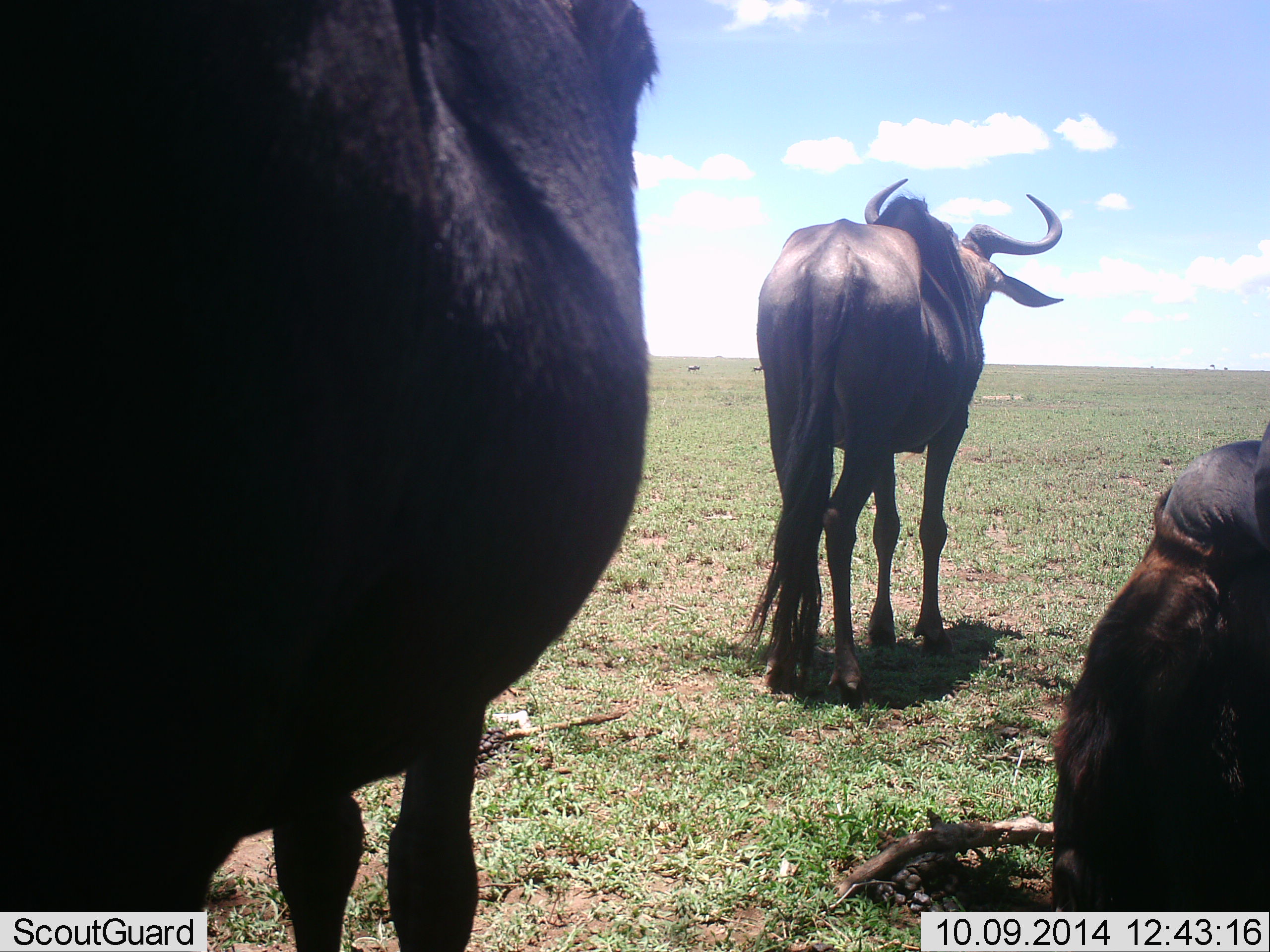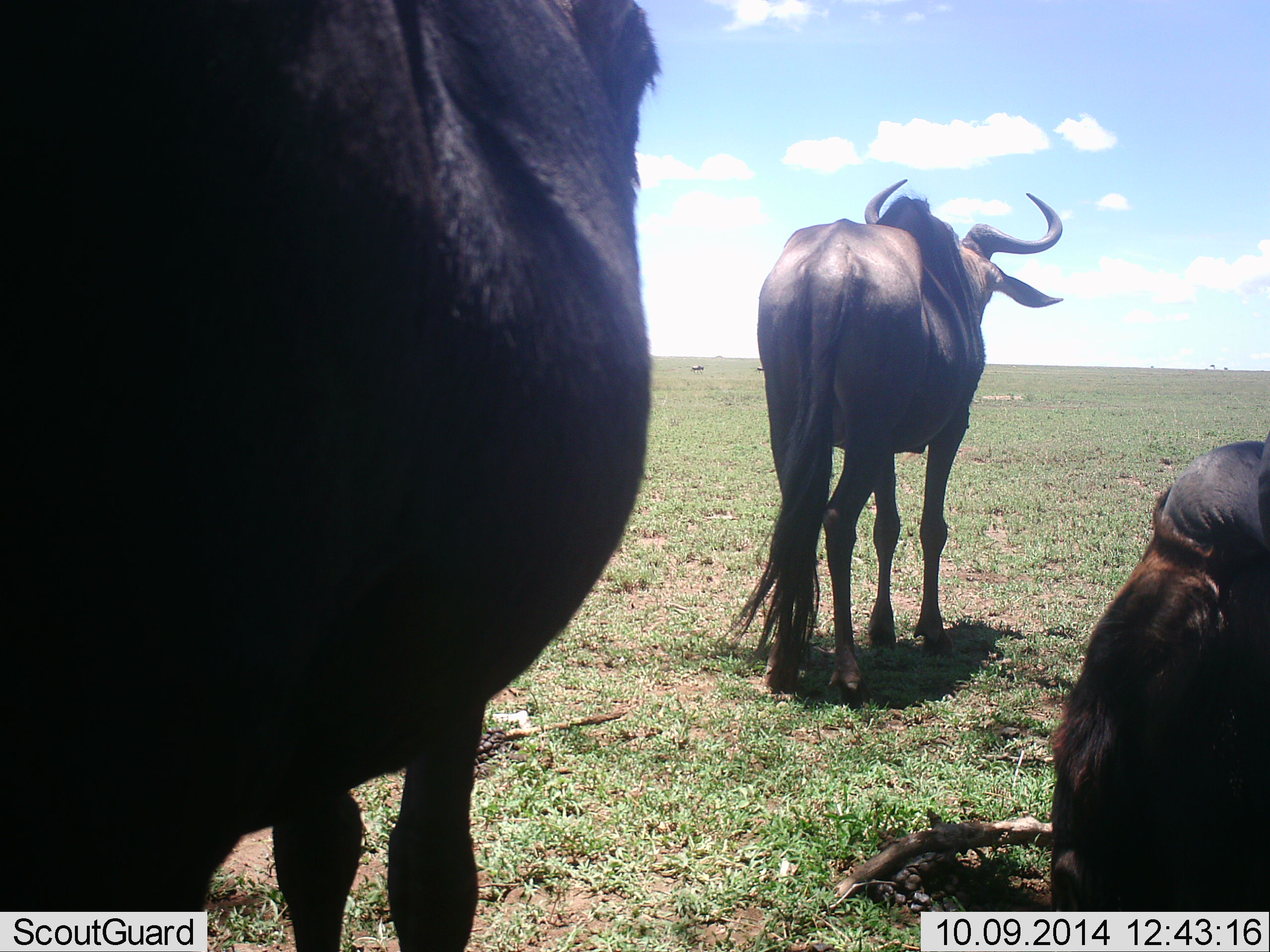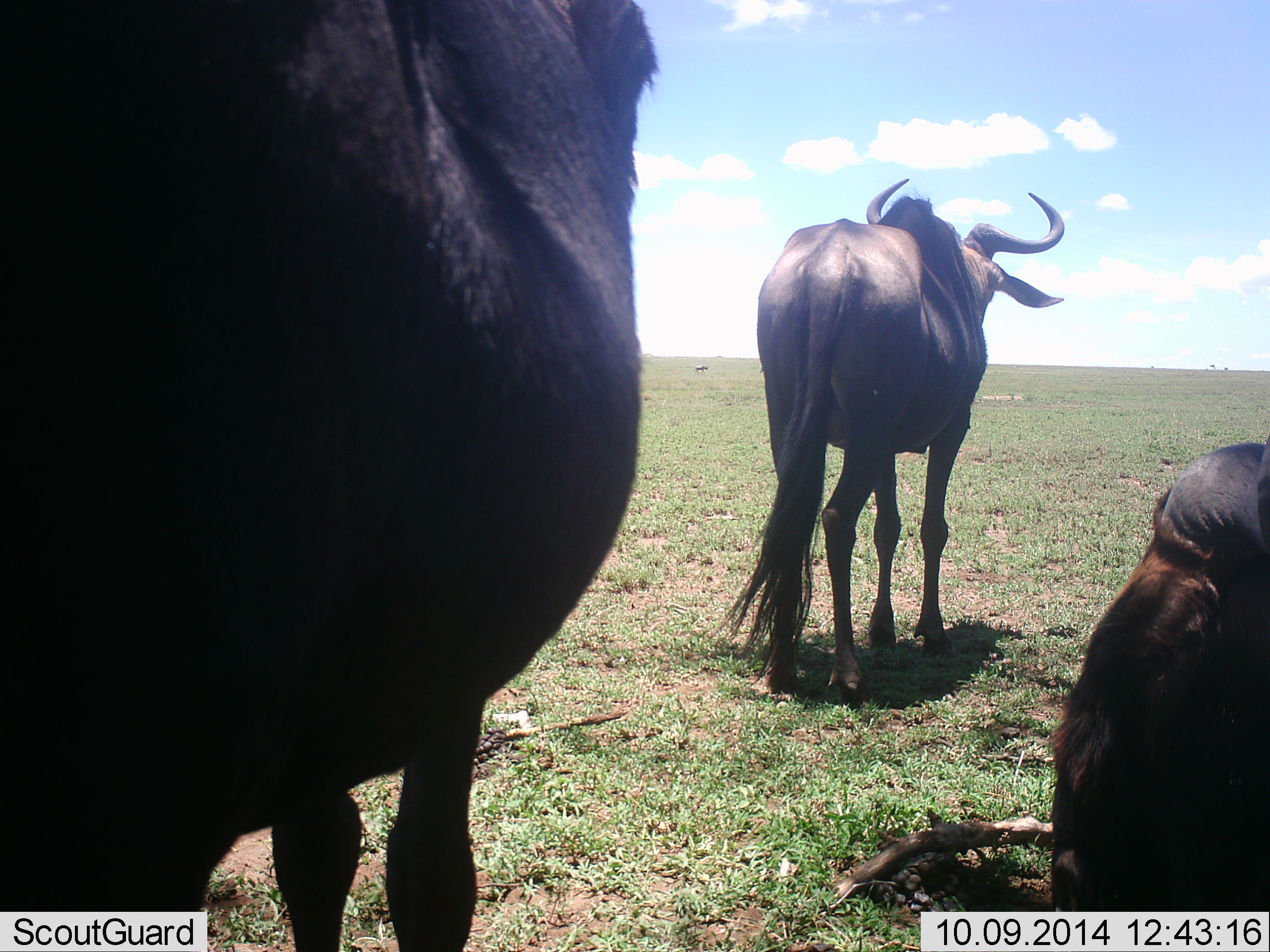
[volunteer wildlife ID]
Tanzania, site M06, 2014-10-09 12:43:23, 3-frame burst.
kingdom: Animalia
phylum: Chordata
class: Mammalia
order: Artiodactyla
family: Bovidae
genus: Connochaetes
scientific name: Connochaetes taurinus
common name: blue wildebeest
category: wildebeest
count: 3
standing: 80%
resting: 70%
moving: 20%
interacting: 0%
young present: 0%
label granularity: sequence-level